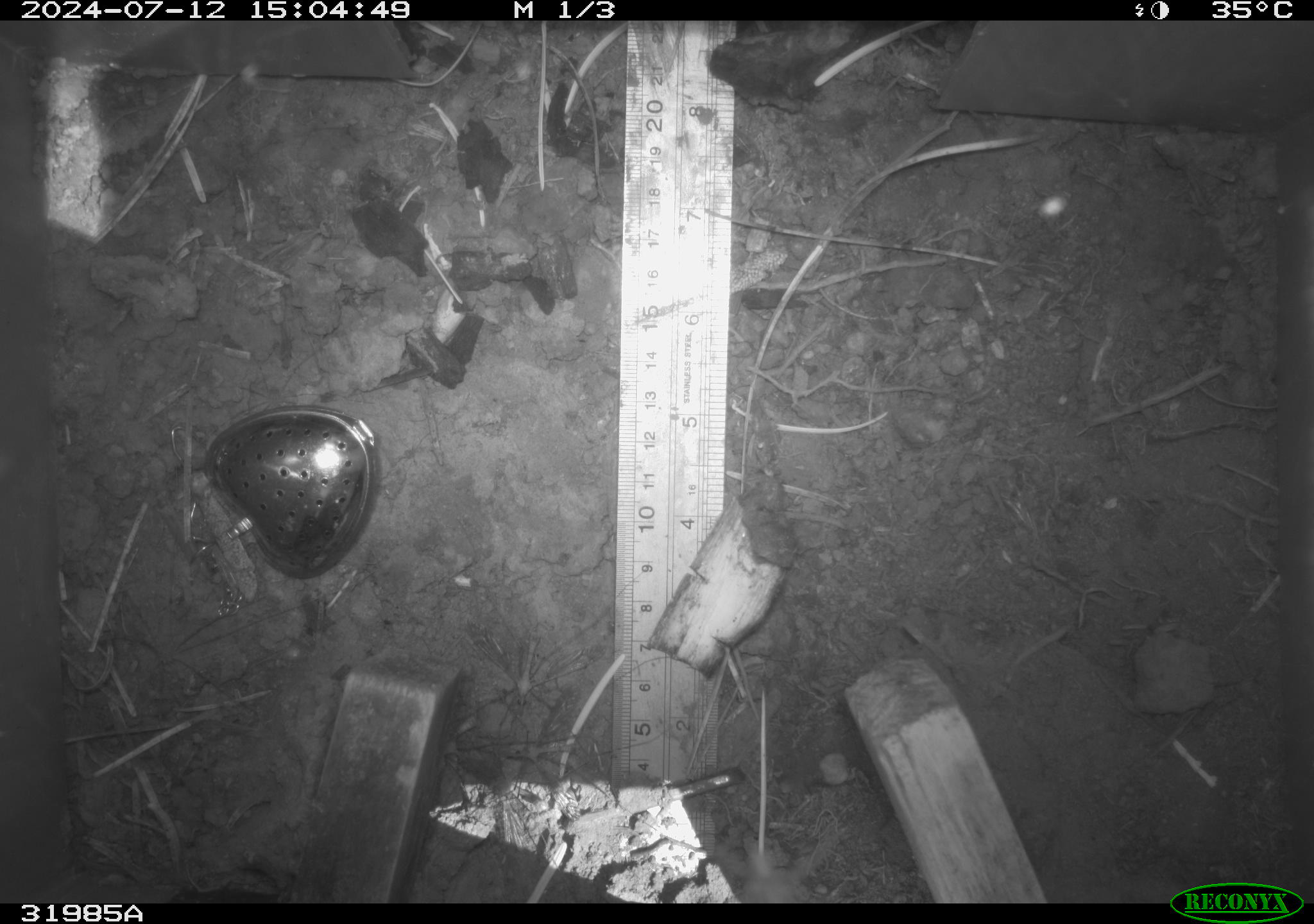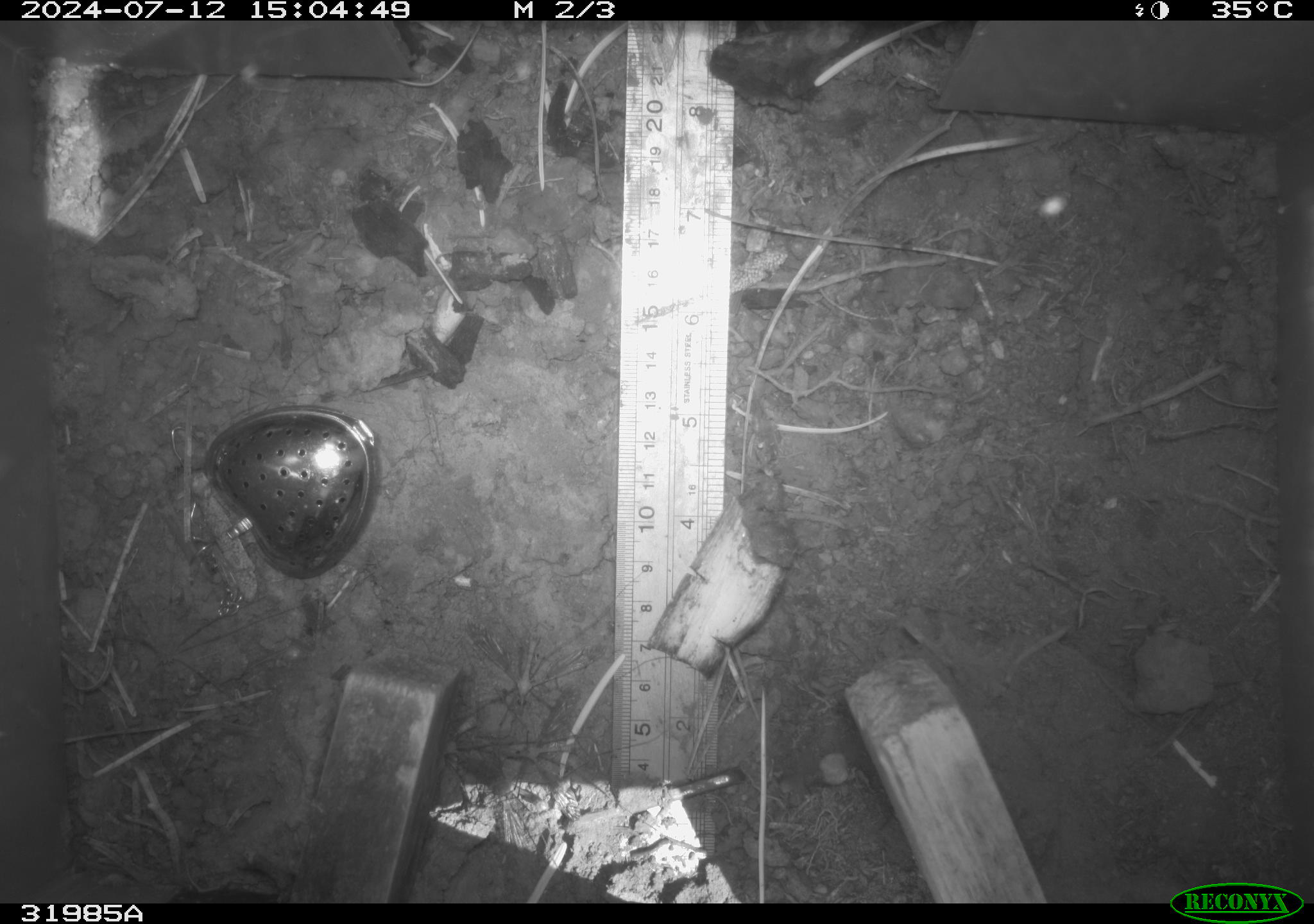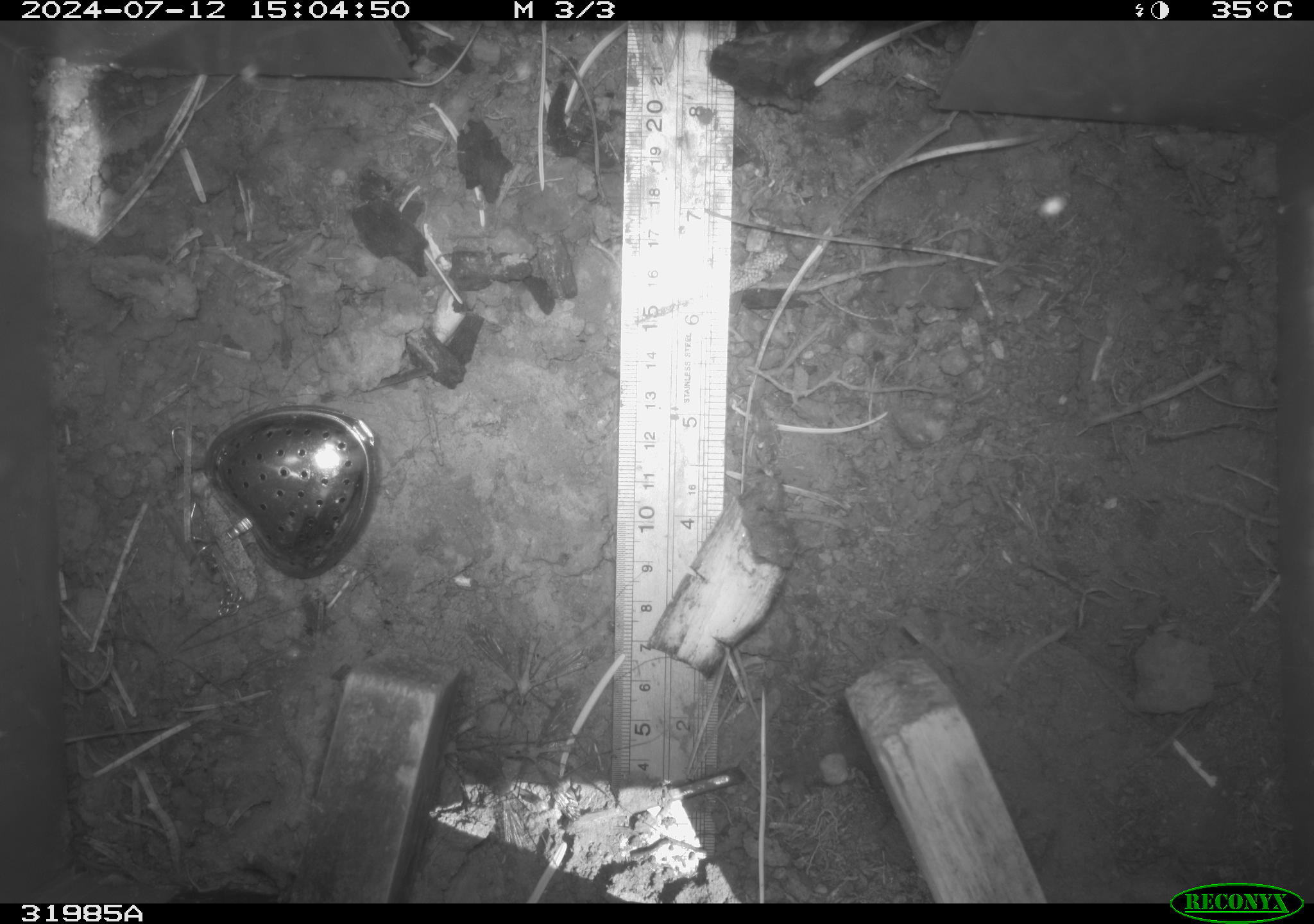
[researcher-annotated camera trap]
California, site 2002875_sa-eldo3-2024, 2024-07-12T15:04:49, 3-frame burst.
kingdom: Animalia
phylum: Arthropoda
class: Insecta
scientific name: Insecta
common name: insect